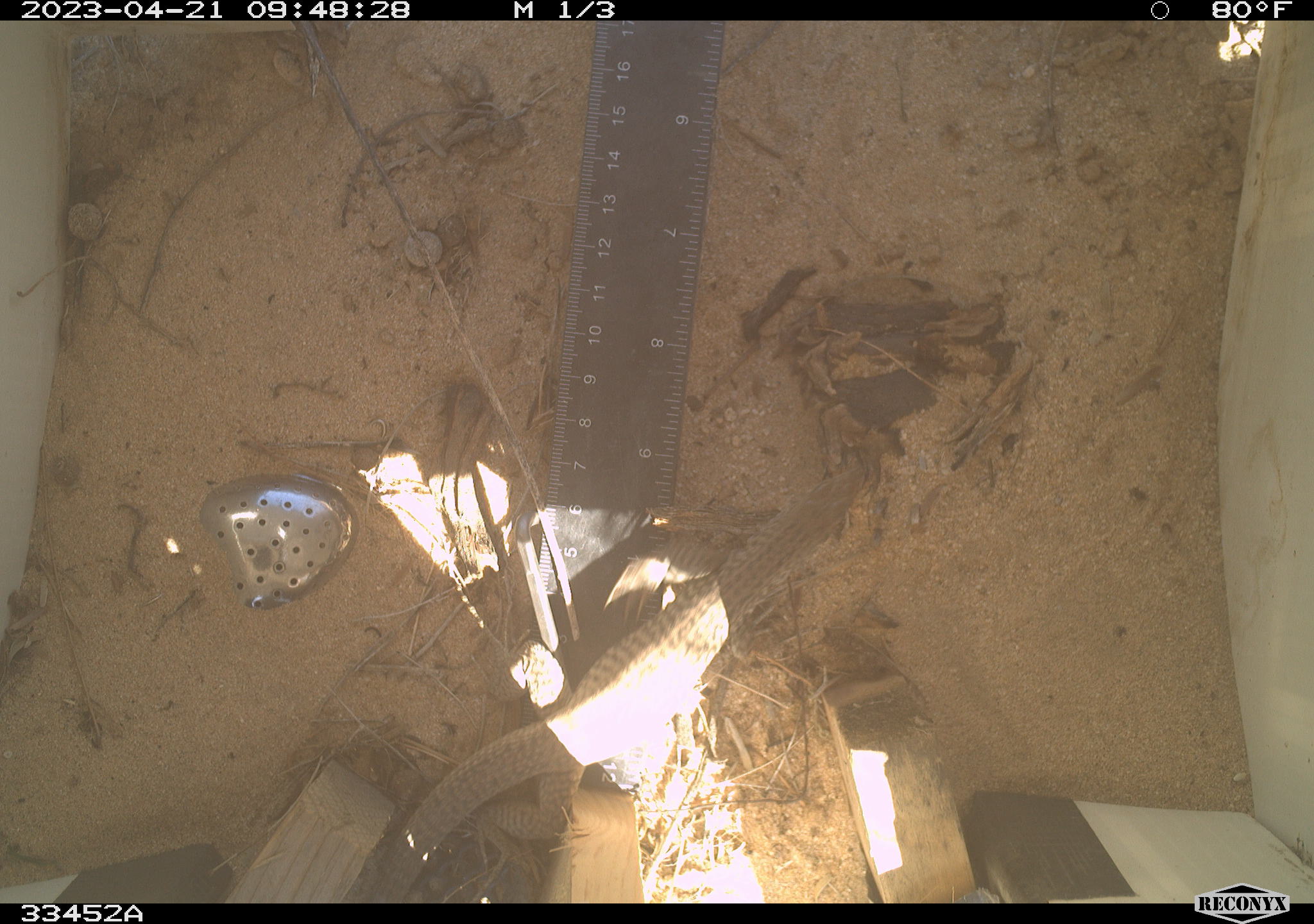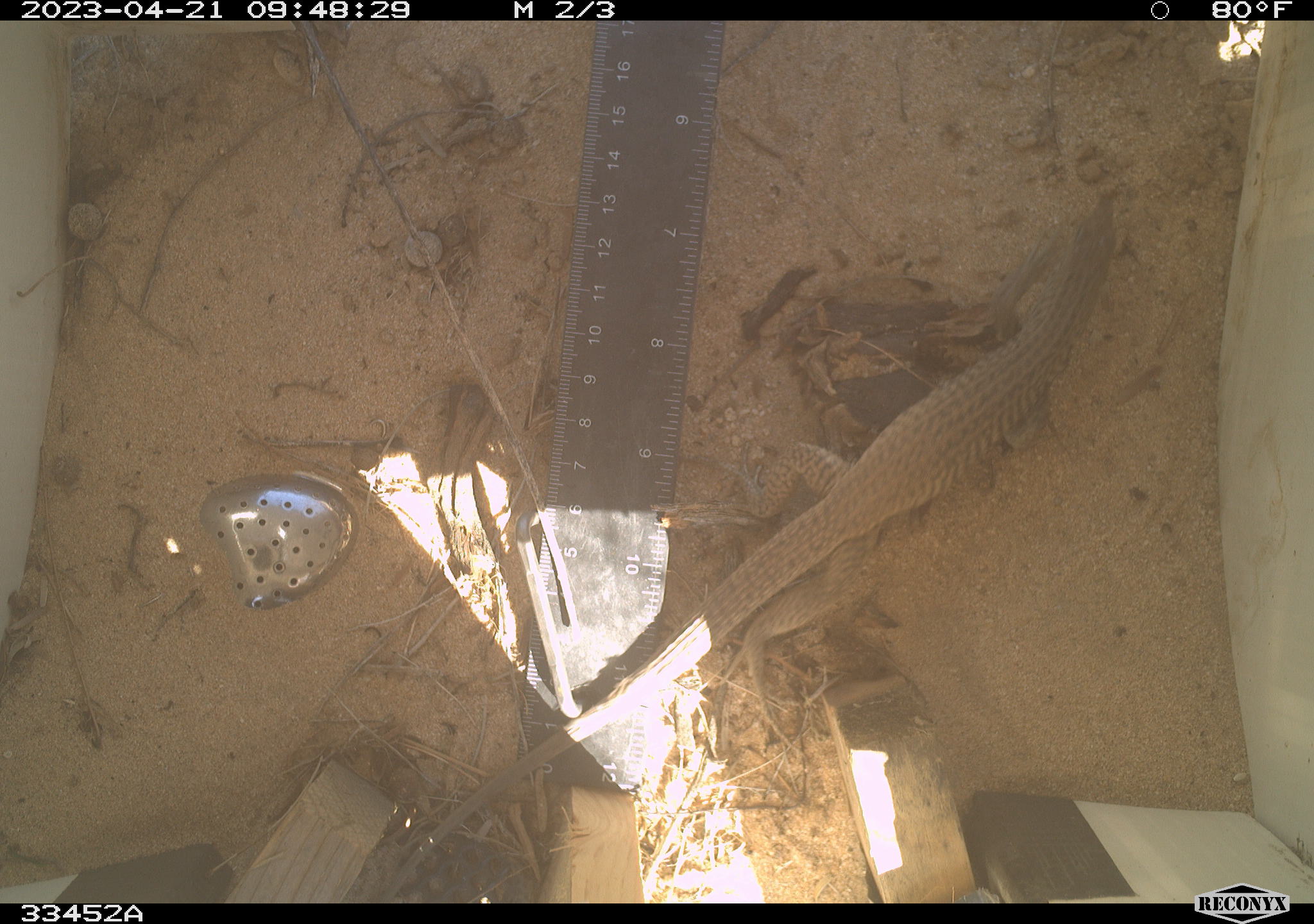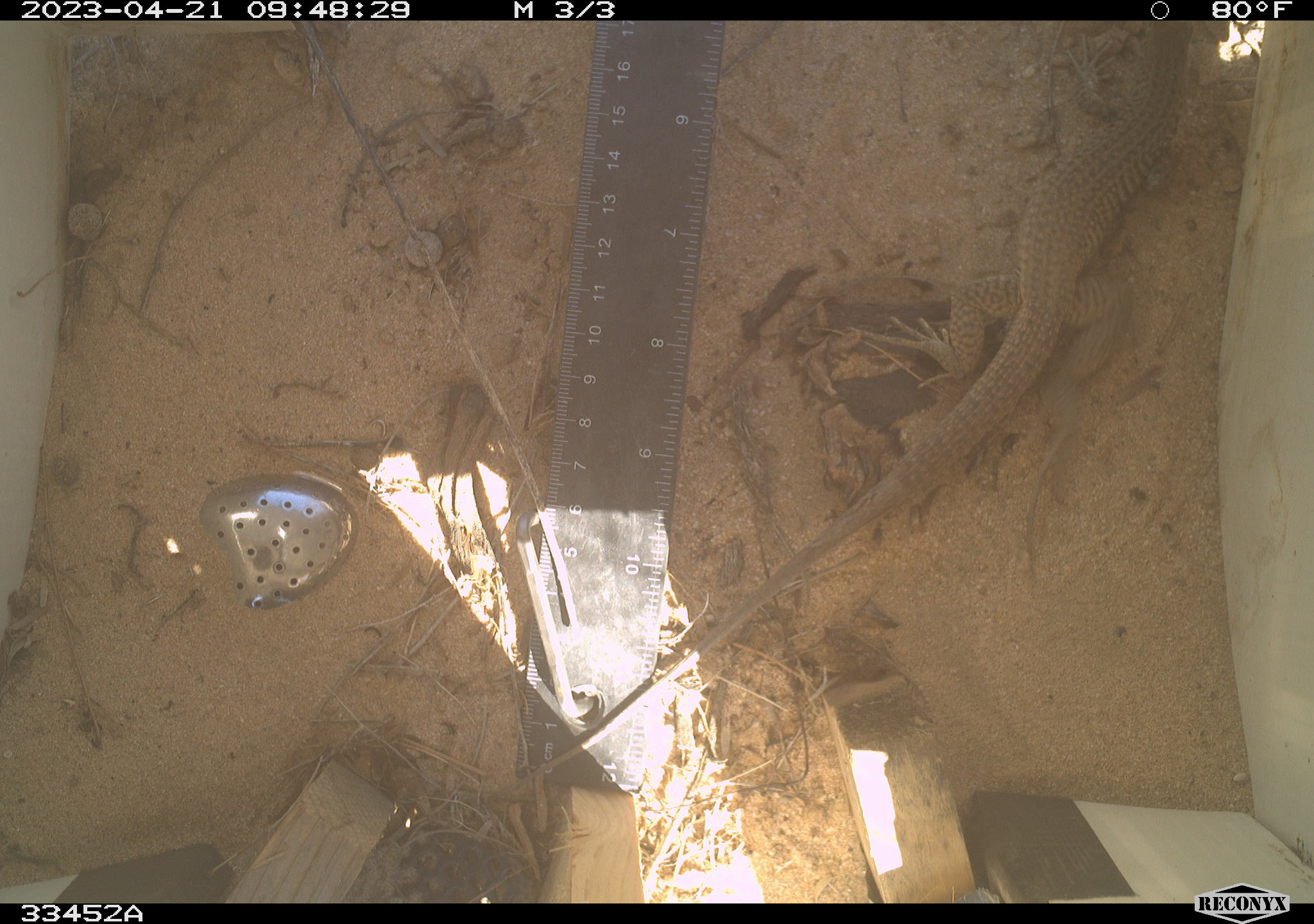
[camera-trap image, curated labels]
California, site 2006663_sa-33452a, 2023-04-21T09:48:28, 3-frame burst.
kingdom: Animalia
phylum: Chordata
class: Reptilia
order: Squamata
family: Teiidae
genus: Aspidoscelis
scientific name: Aspidoscelis tigris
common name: western whiptail